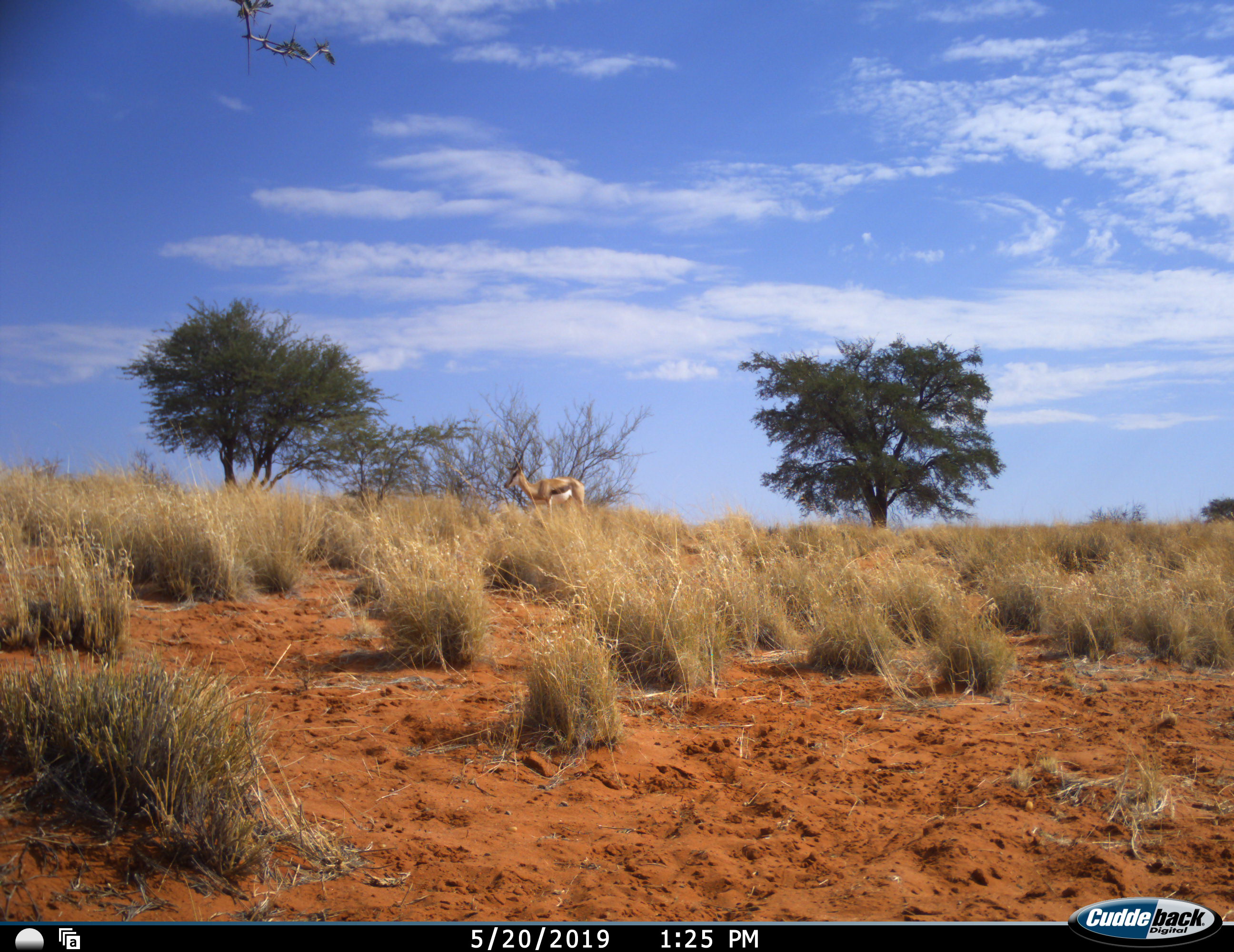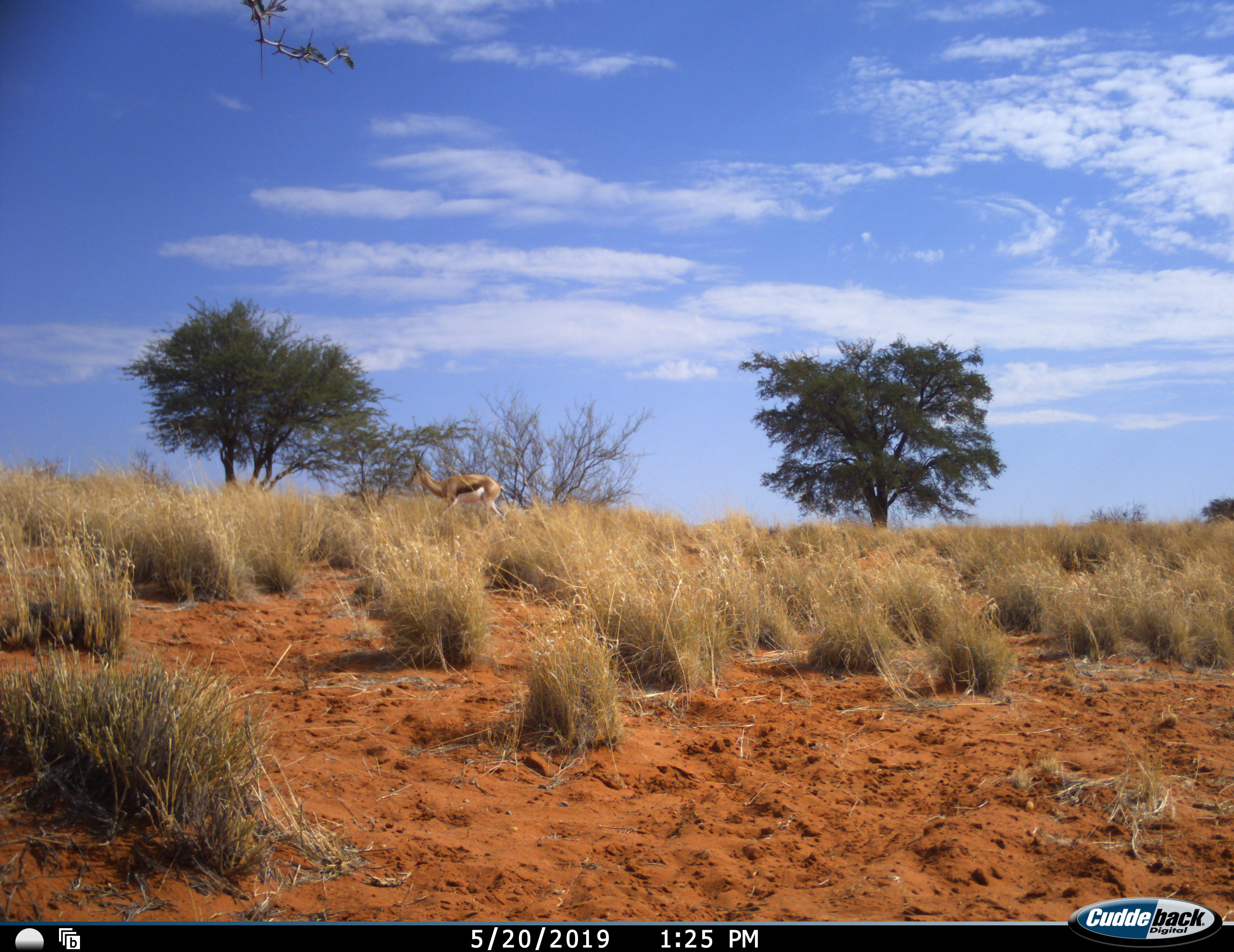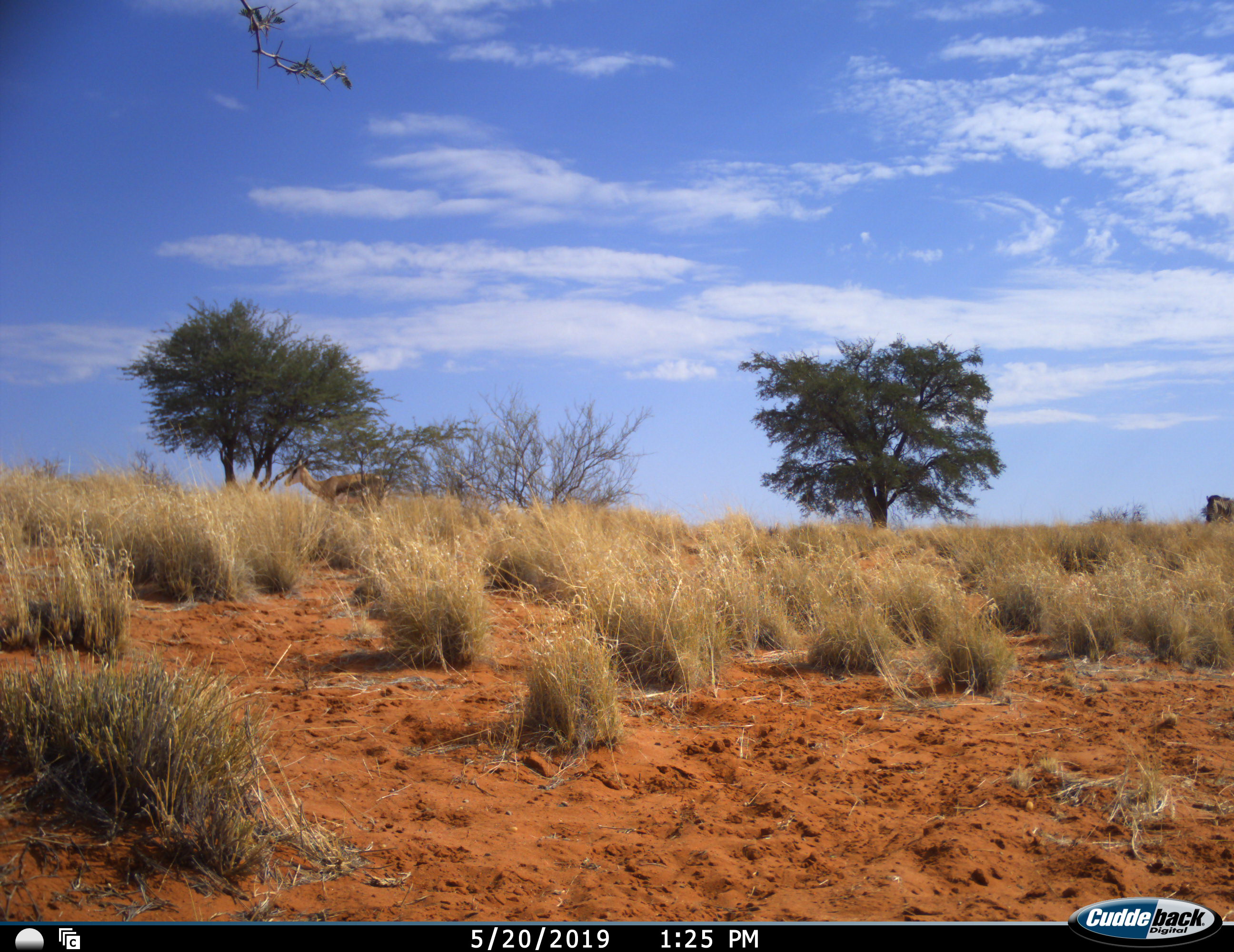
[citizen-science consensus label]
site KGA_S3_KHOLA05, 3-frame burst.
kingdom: Animalia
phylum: Chordata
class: Mammalia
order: Artiodactyla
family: Bovidae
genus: Antidorcas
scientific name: Antidorcas marsupialis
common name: springbok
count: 1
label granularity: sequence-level